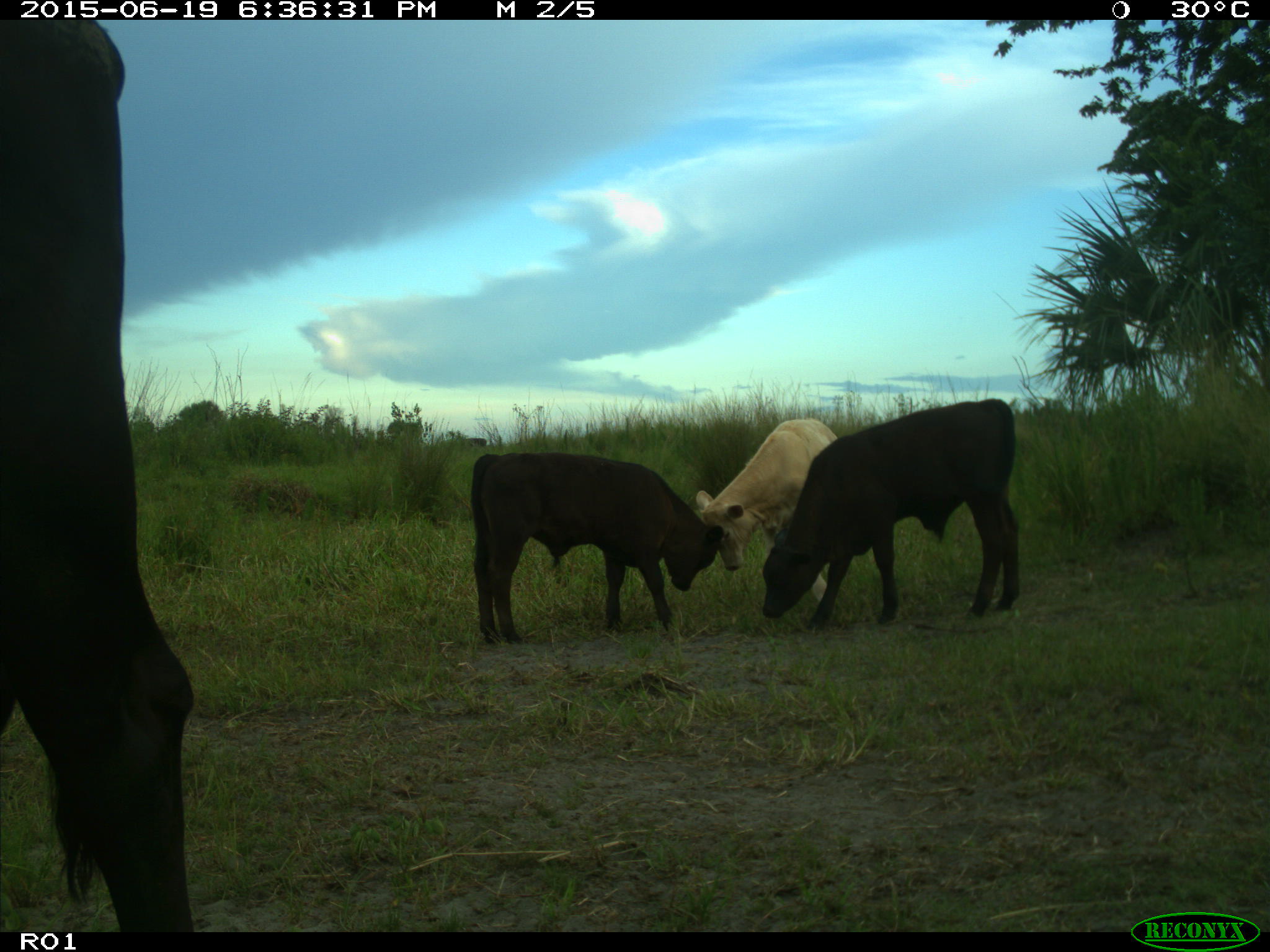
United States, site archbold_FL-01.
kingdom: Animalia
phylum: Chordata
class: Mammalia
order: Artiodactyla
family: Bovidae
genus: Bos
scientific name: Bos taurus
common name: domestic cow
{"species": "Bos taurus (domestic cow)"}